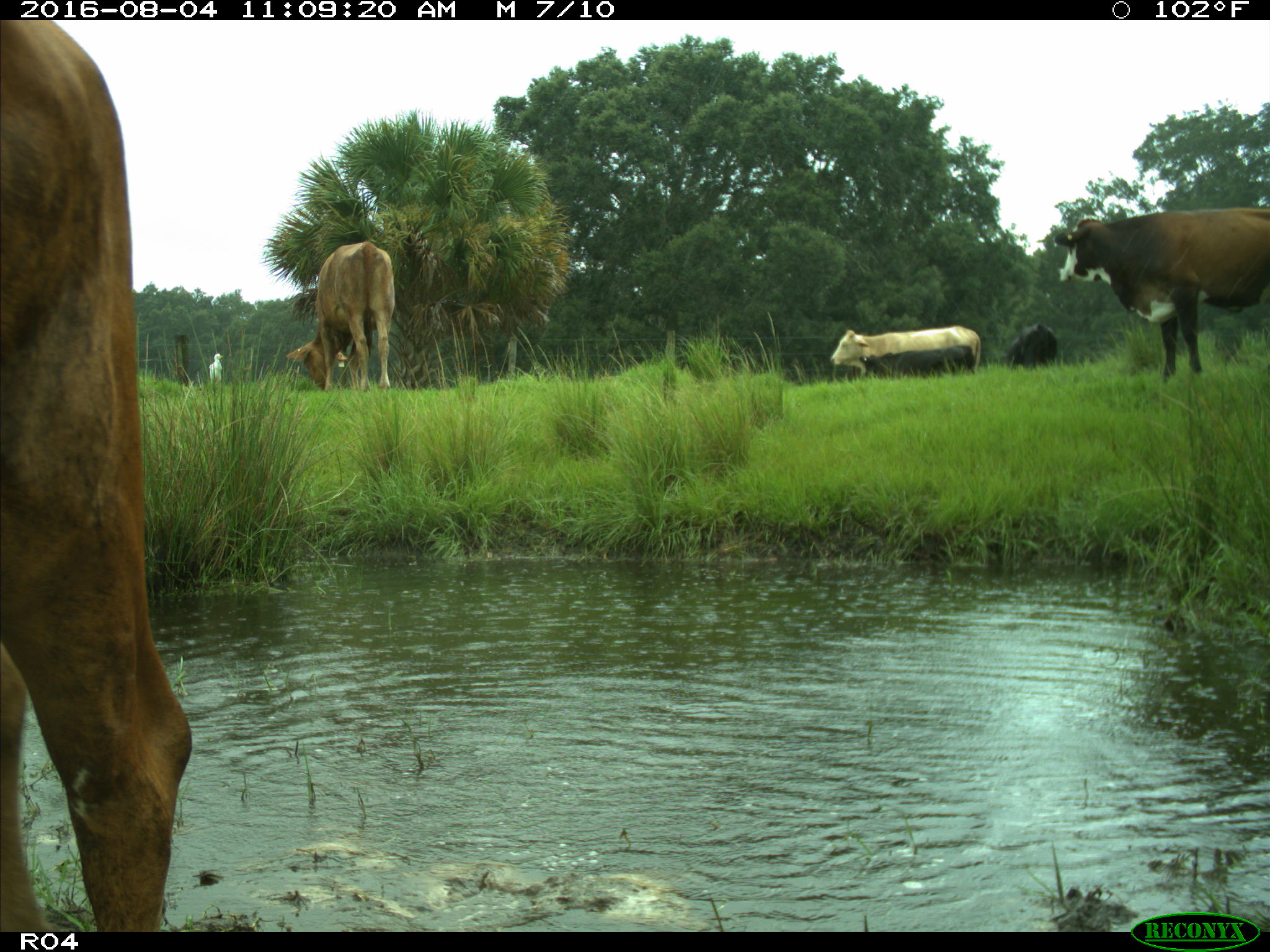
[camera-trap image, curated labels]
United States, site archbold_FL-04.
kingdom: Animalia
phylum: Chordata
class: Mammalia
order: Artiodactyla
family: Bovidae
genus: Bos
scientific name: Bos taurus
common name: domestic cow